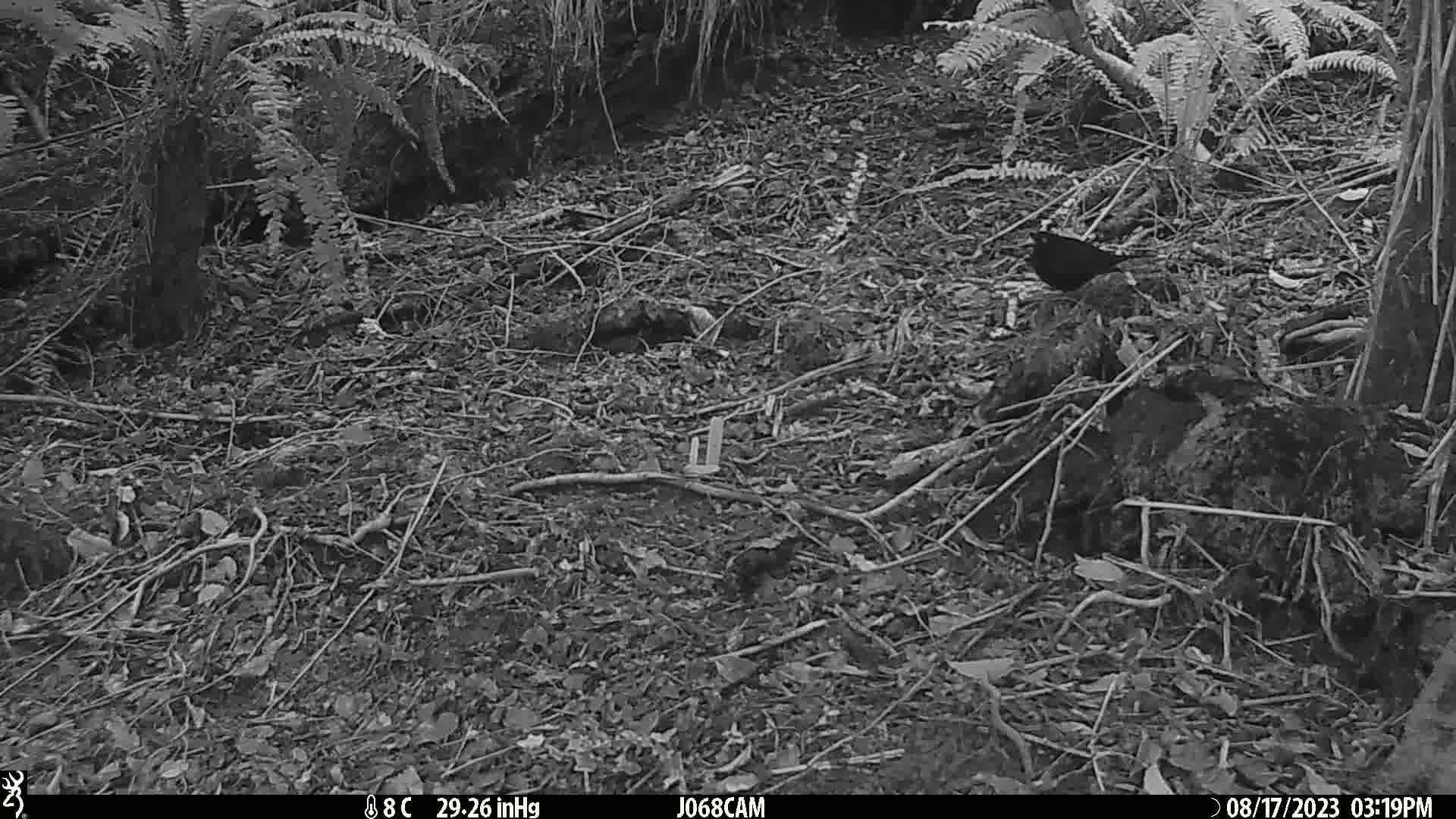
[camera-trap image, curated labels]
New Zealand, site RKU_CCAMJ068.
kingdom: Animalia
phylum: Chordata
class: Aves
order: Passeriformes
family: Turdidae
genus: Turdus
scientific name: Turdus merula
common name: eurasian blackbird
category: blackbird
Blackbird (eurasian blackbird) (Turdus merula).